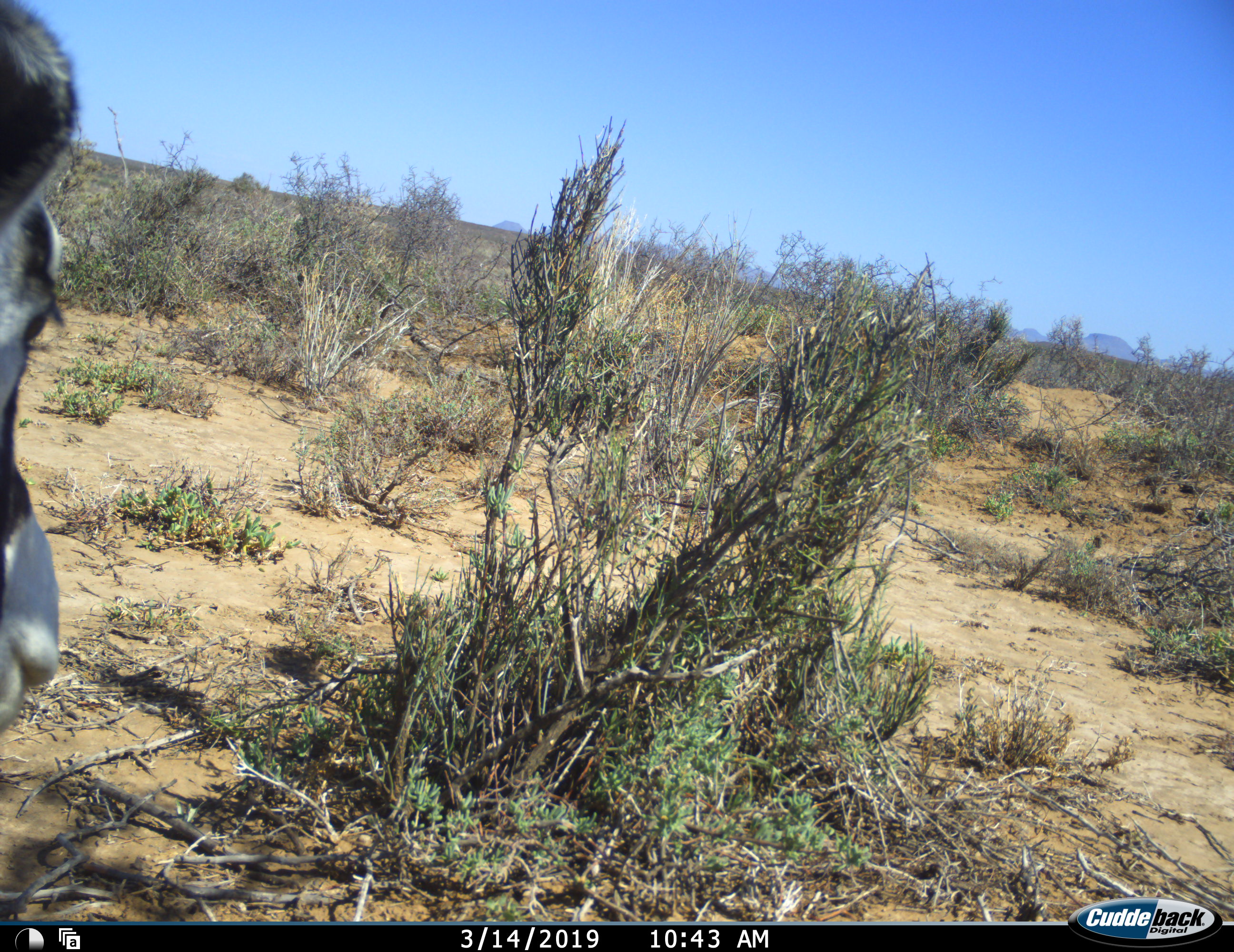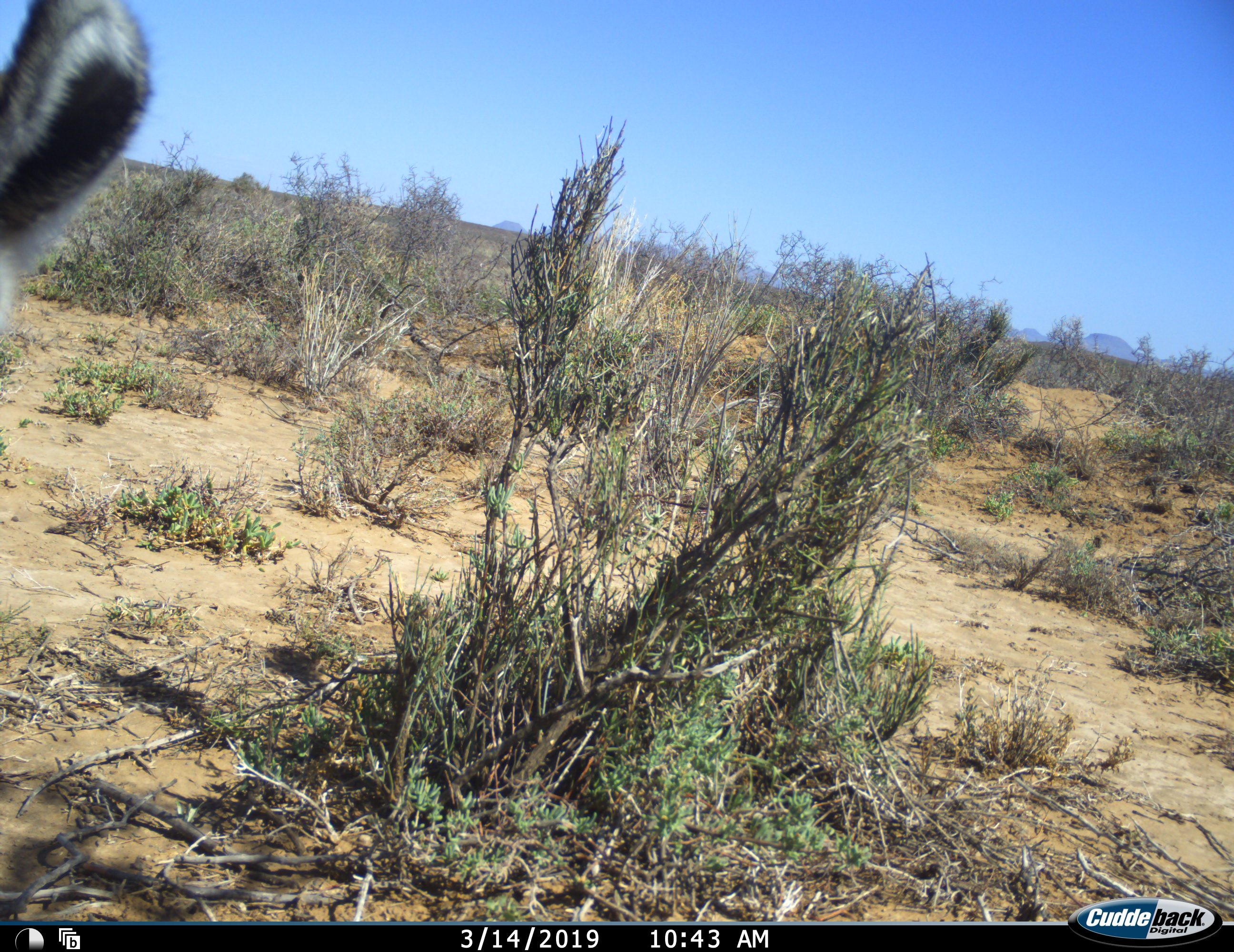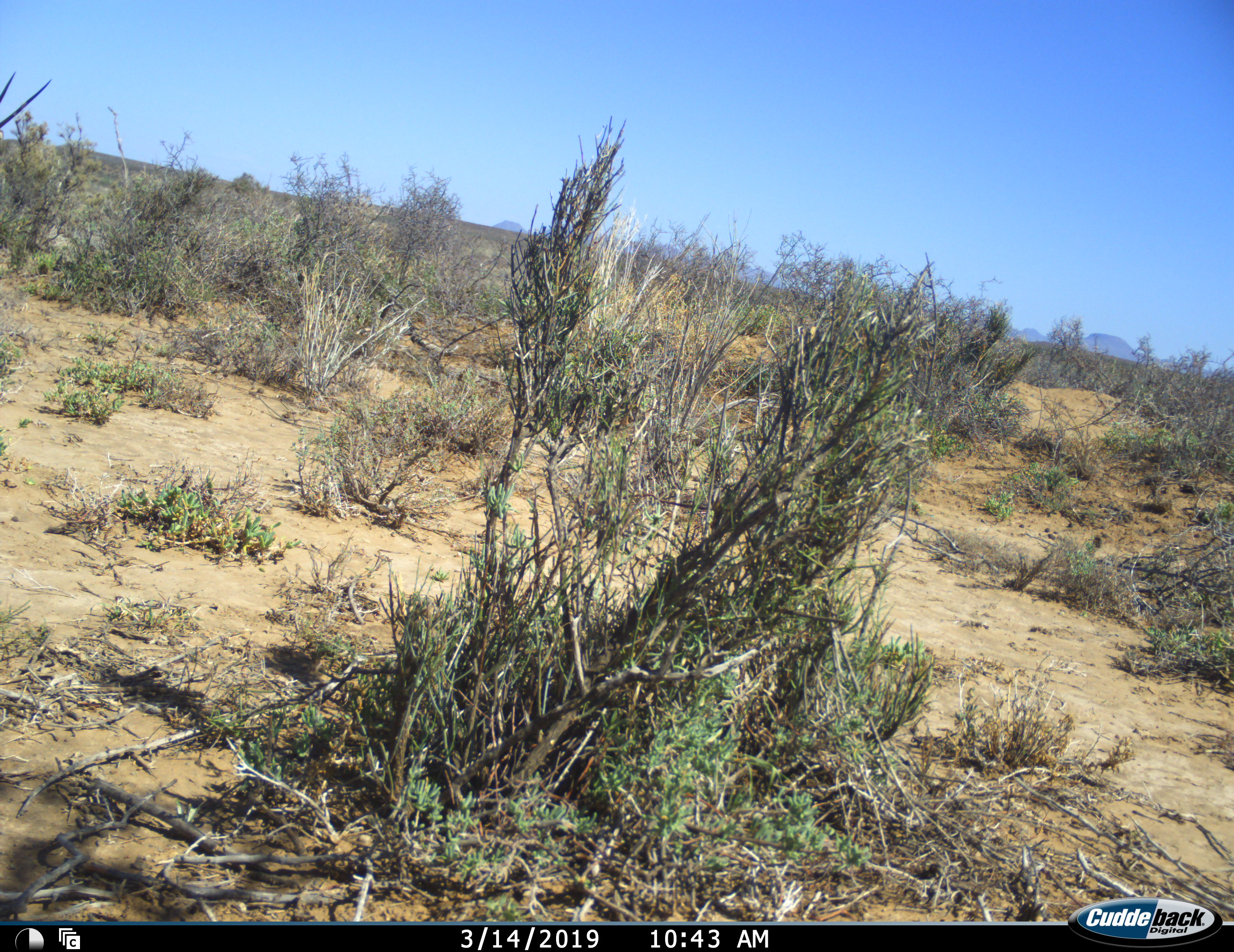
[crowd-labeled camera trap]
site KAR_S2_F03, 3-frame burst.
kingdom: Animalia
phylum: Chordata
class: Mammalia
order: Artiodactyla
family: Bovidae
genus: Oryx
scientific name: Oryx gazella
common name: gemsbok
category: oryx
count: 1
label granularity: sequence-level